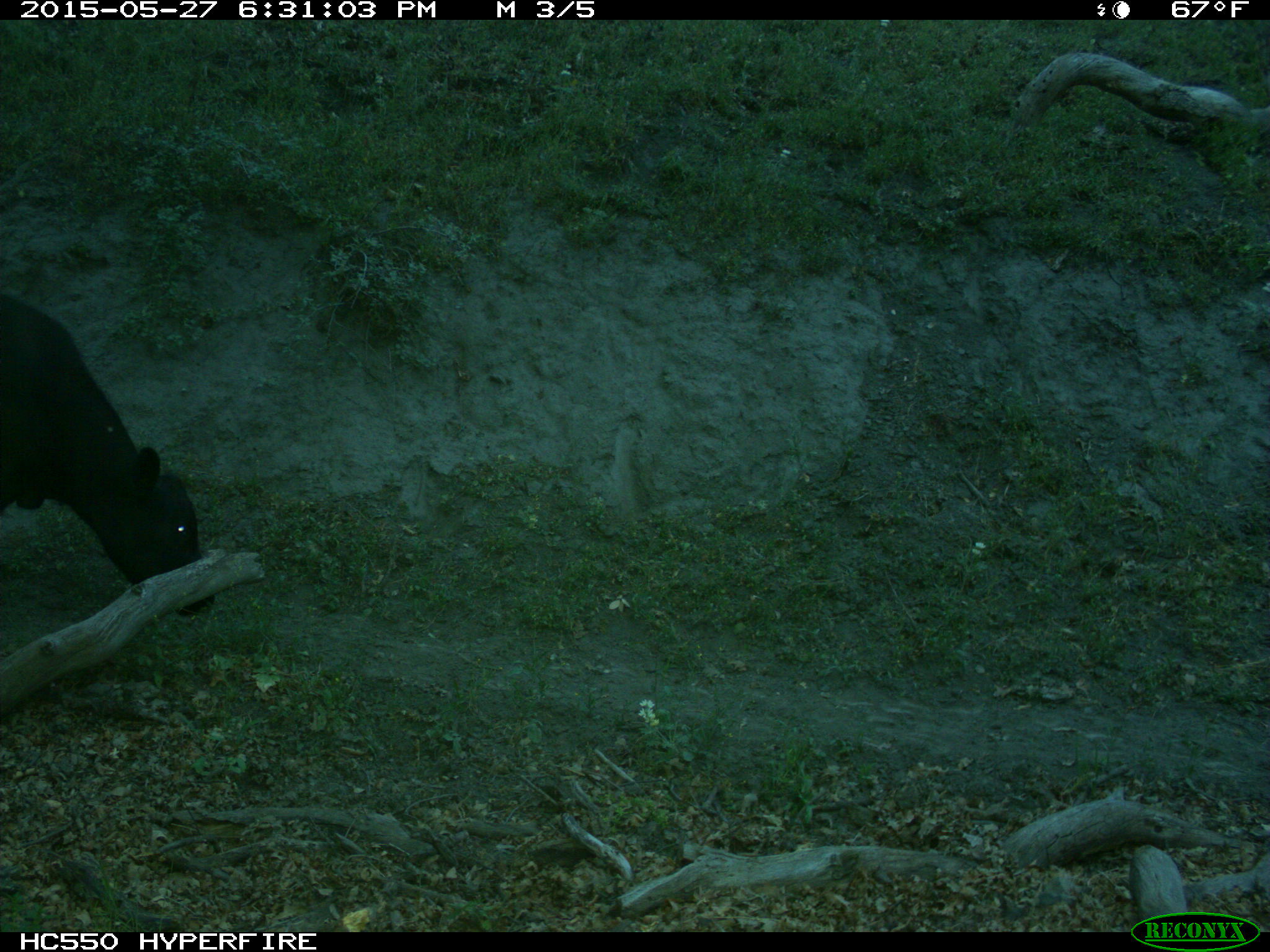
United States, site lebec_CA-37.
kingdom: Animalia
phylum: Chordata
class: Mammalia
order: Artiodactyla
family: Bovidae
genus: Bos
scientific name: Bos taurus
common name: domestic cow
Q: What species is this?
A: Bos taurus (domestic cow).